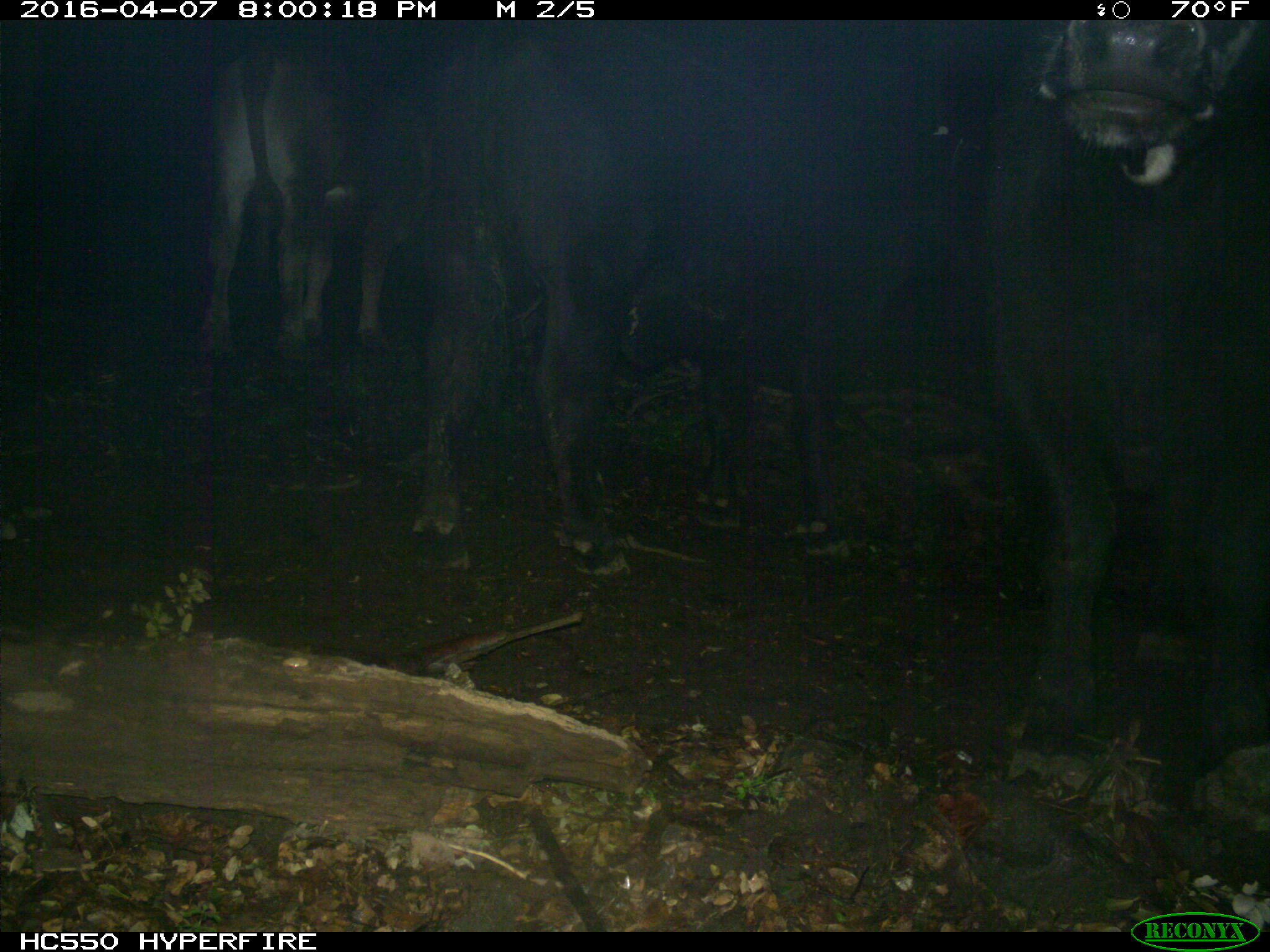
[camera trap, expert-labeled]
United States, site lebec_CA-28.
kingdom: Animalia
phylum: Chordata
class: Mammalia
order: Artiodactyla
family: Bovidae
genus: Bos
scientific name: Bos taurus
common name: domestic cow